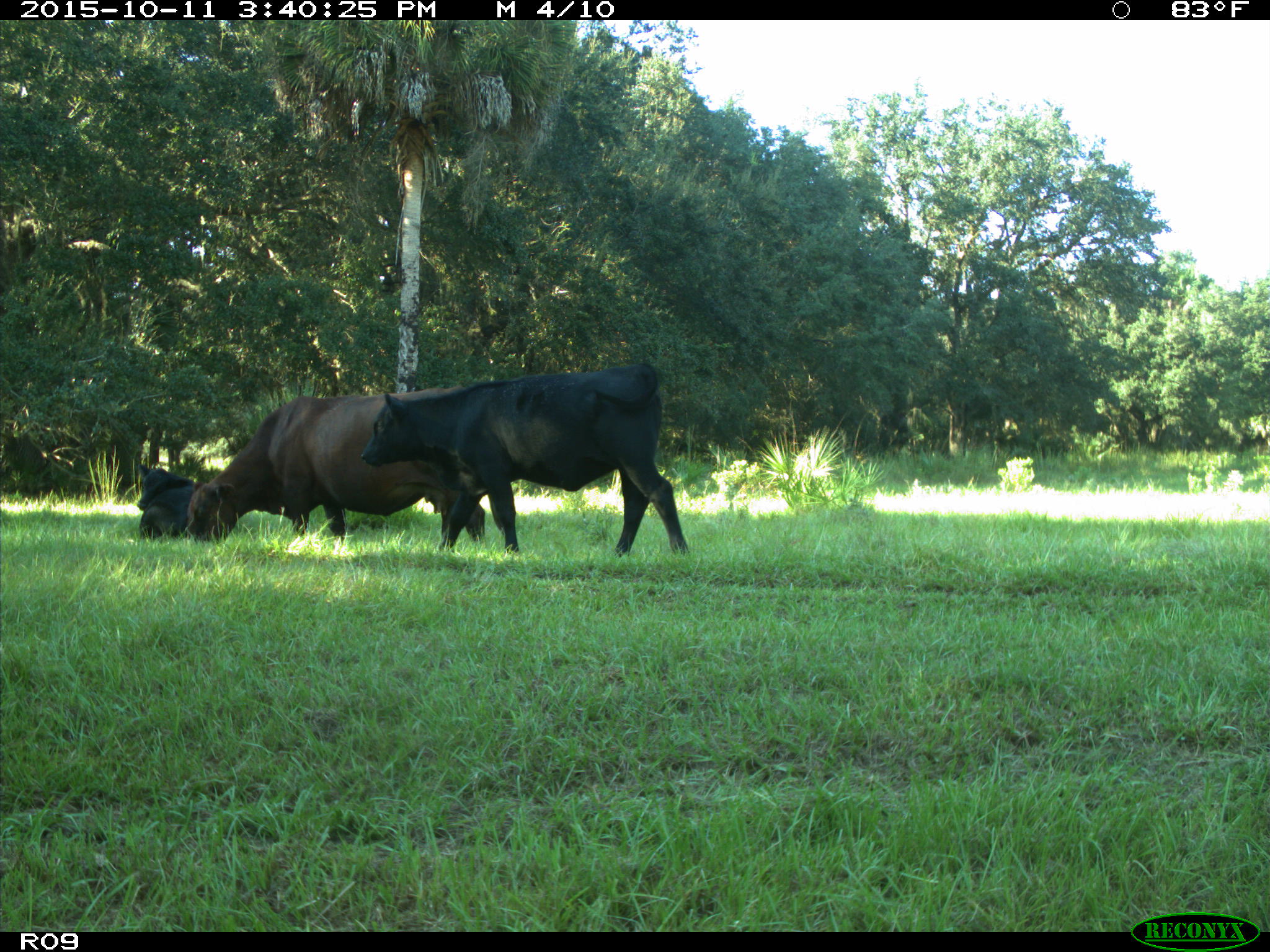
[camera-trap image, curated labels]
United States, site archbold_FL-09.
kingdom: Animalia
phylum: Chordata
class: Mammalia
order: Artiodactyla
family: Bovidae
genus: Bos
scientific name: Bos taurus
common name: domestic cow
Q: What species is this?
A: Bos taurus (domestic cow).